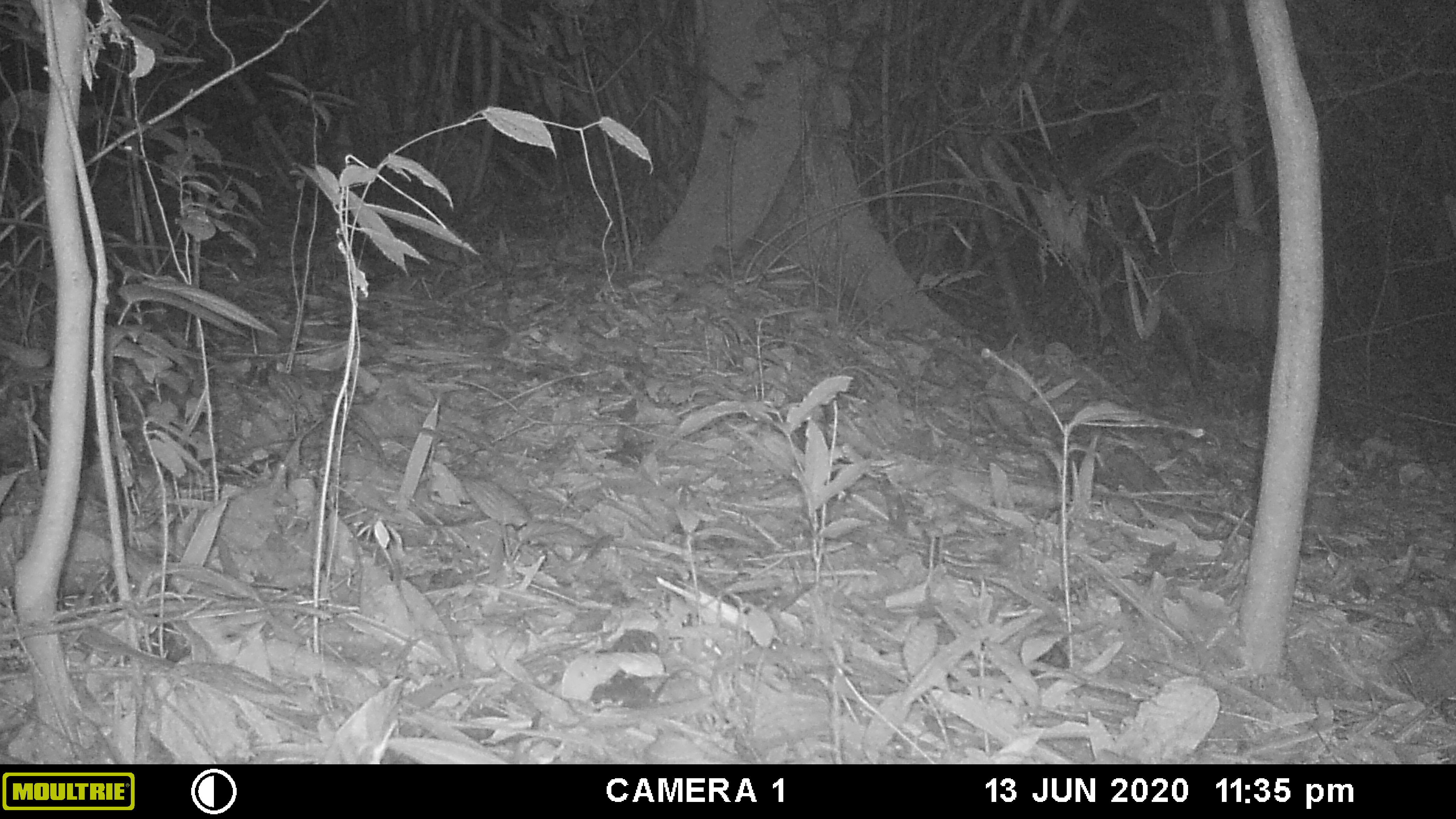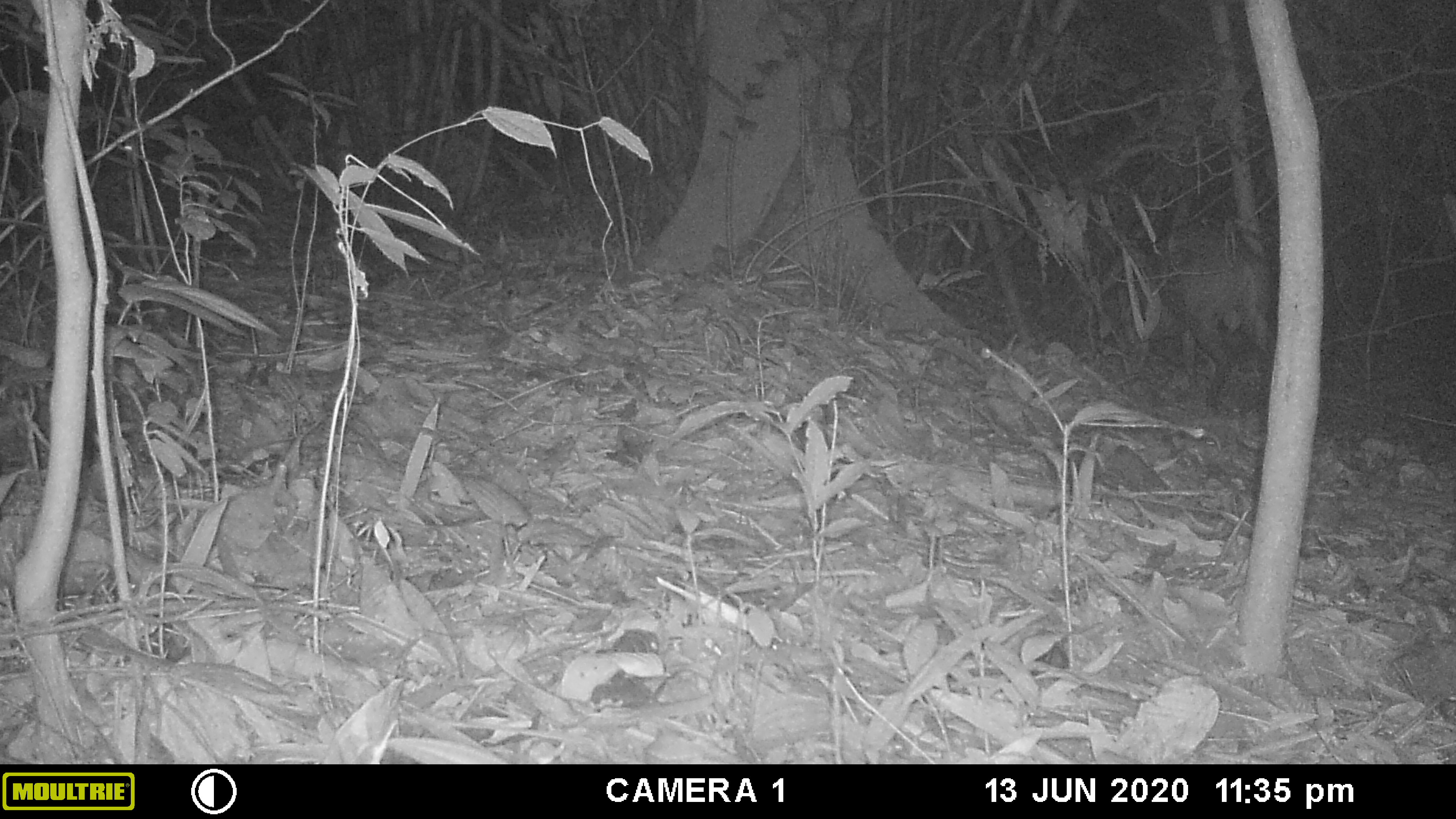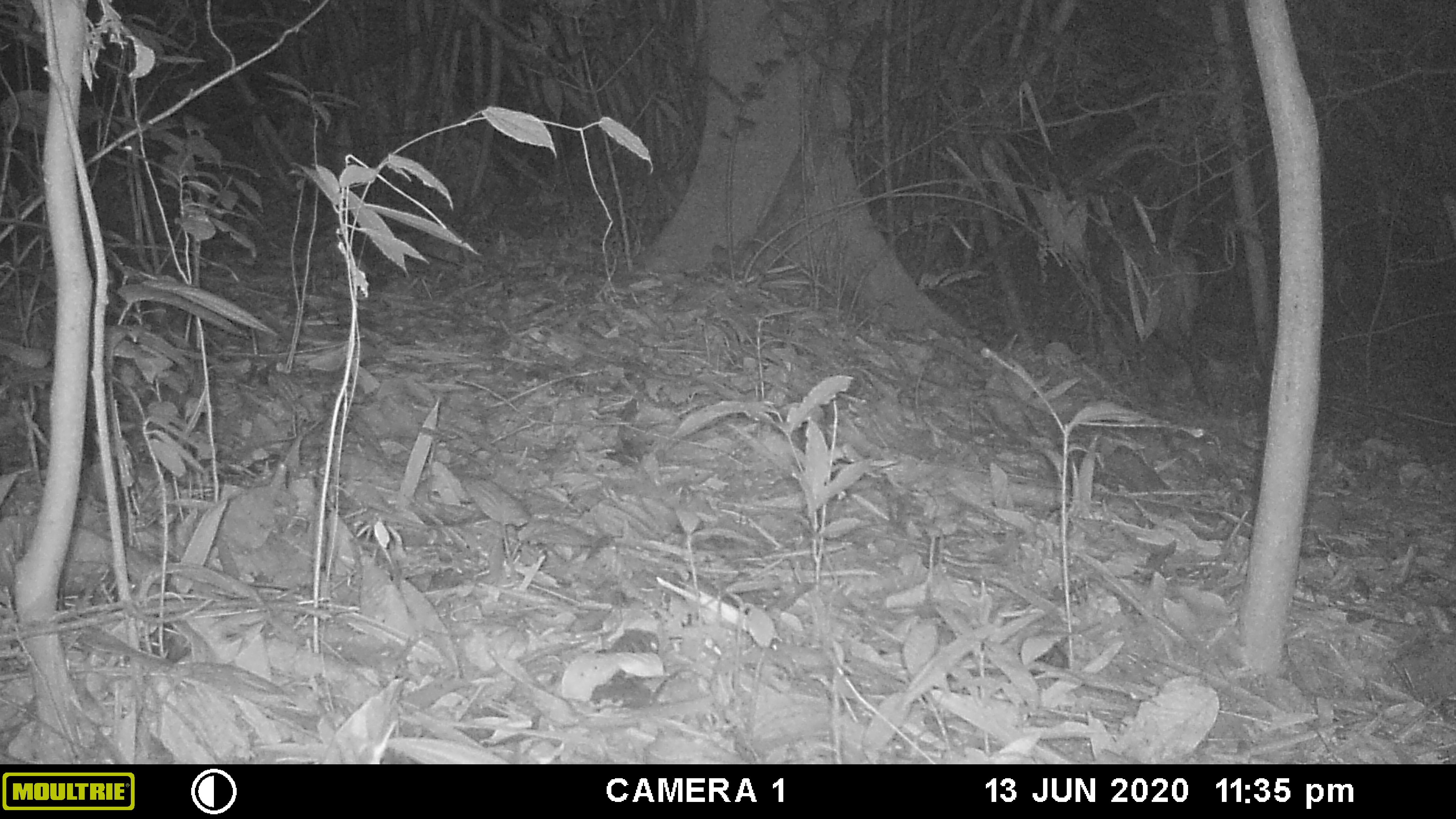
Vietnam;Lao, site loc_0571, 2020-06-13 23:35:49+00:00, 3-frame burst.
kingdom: Animalia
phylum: Chordata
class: Mammalia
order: Artiodactyla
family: Cervidae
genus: Muntiacus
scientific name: Muntiacus rooseveltorum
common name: roosevelt's muntjac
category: roosevelts muntjac group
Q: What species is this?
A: Roosevelts muntjac group (roosevelt's muntjac) (Muntiacus rooseveltorum).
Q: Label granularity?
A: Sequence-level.